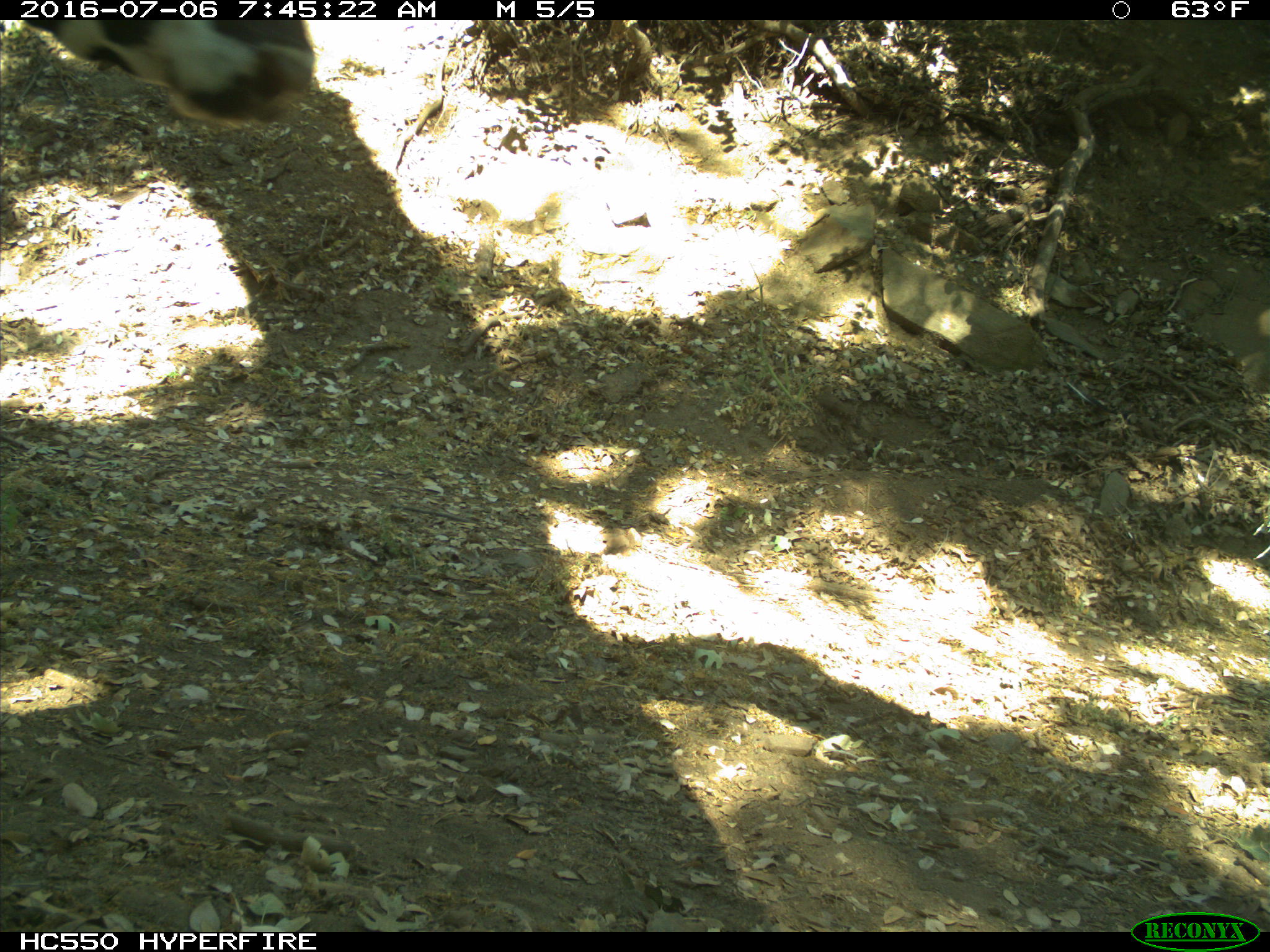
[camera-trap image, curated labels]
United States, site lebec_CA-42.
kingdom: Animalia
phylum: Chordata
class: Mammalia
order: Artiodactyla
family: Bovidae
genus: Bos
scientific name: Bos taurus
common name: domestic cow